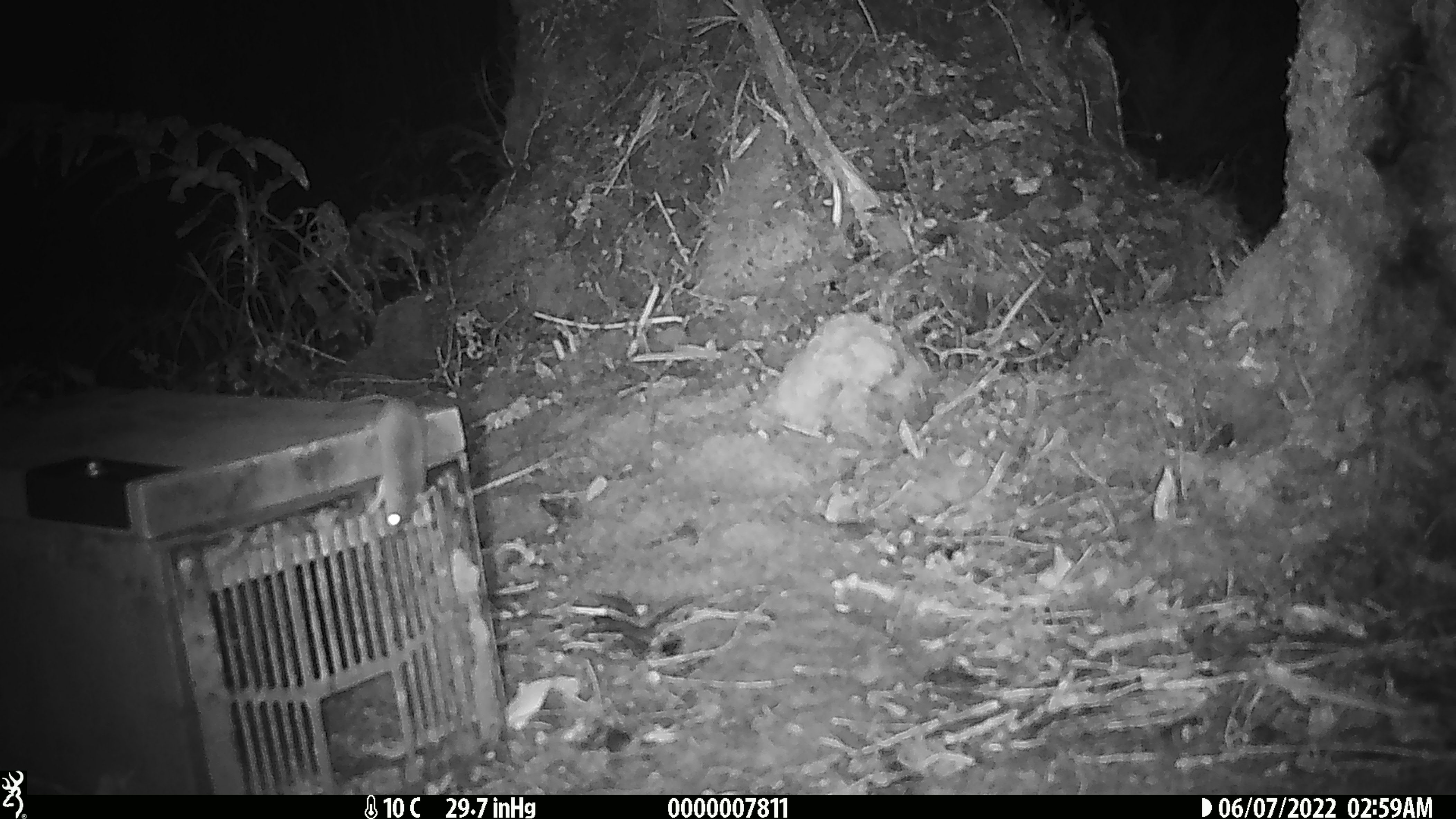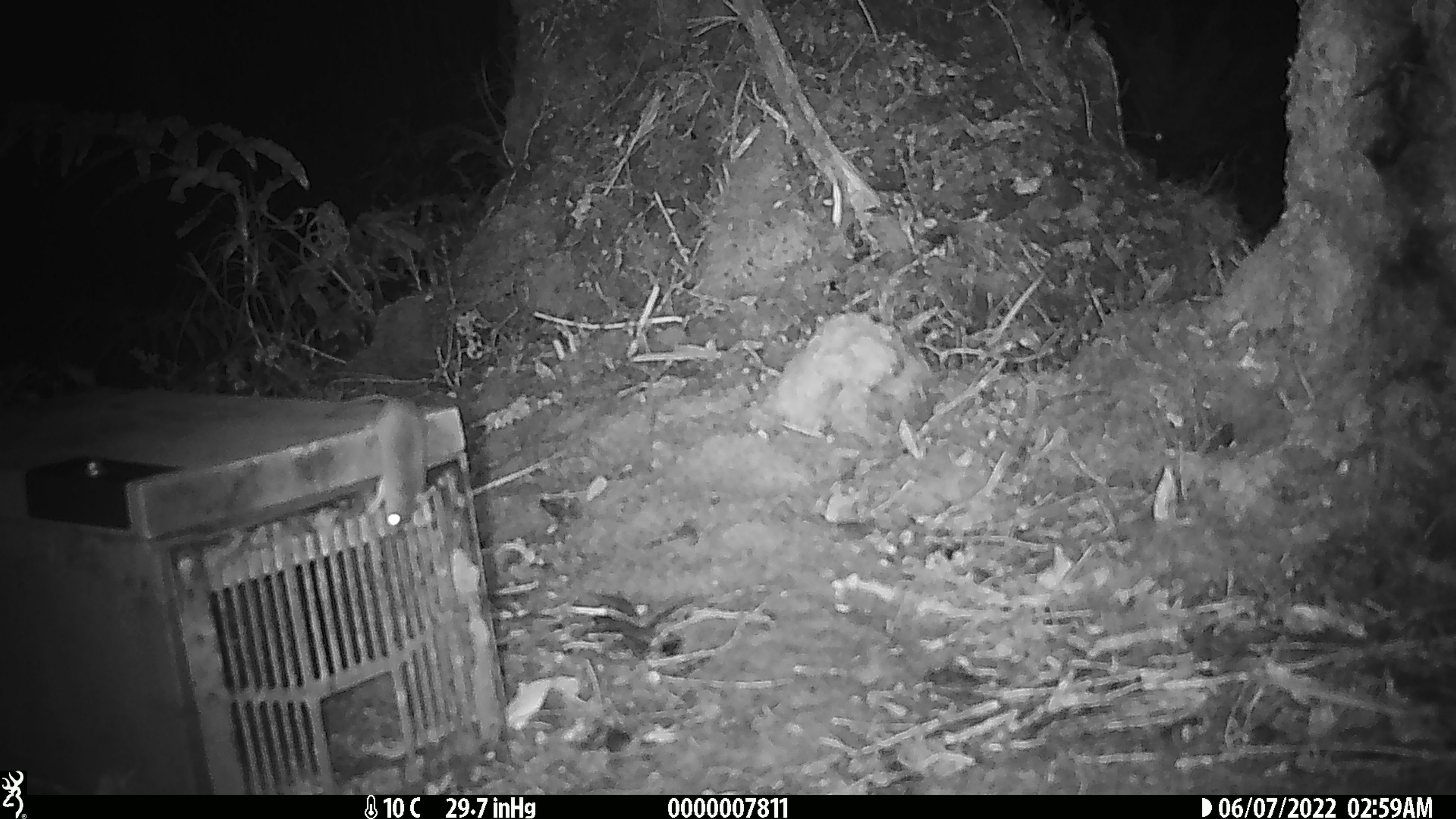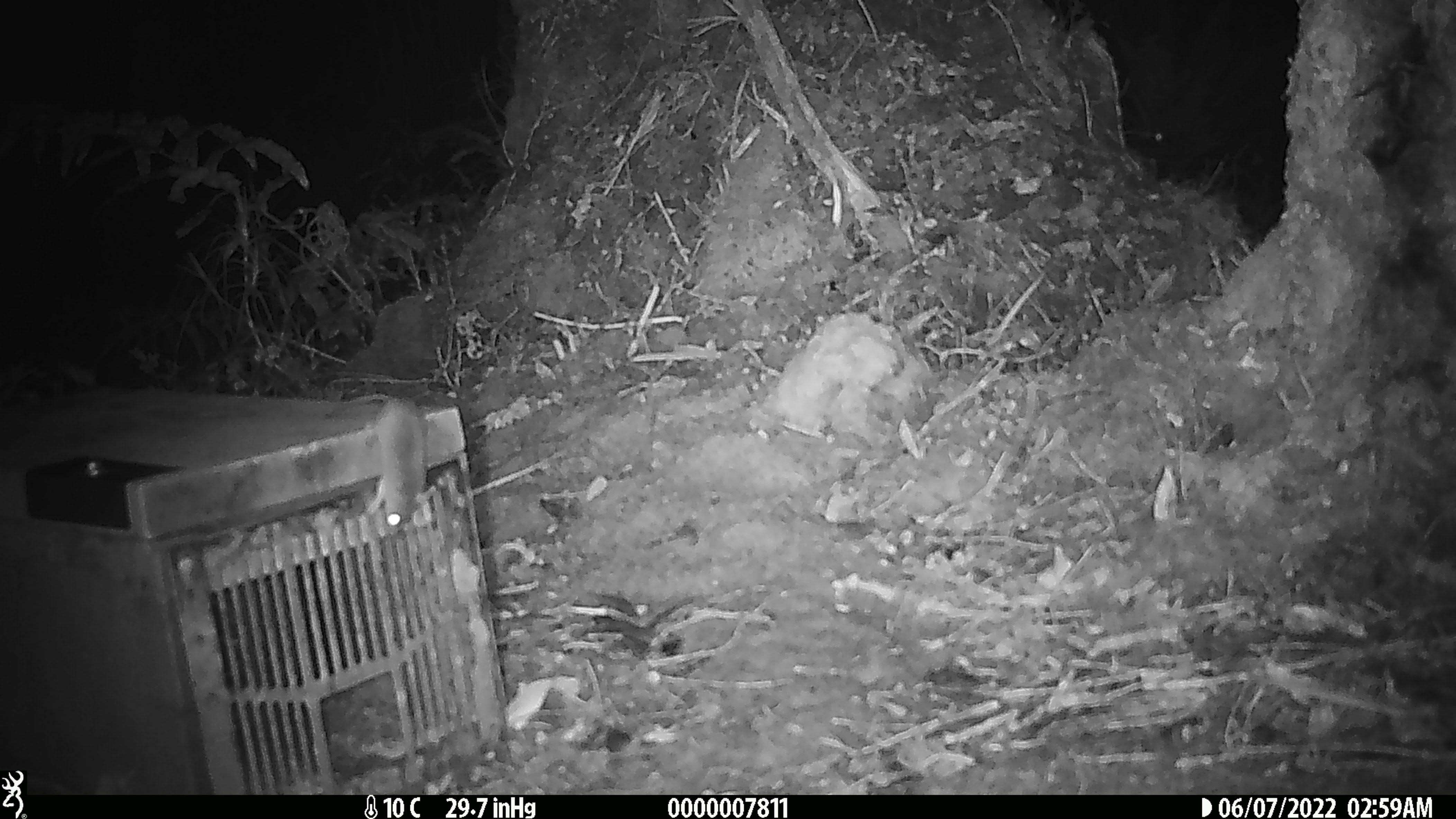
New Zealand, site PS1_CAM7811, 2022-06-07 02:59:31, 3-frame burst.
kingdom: Animalia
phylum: Chordata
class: Mammalia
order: Rodentia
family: Muridae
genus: Mus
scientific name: Mus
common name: mouse